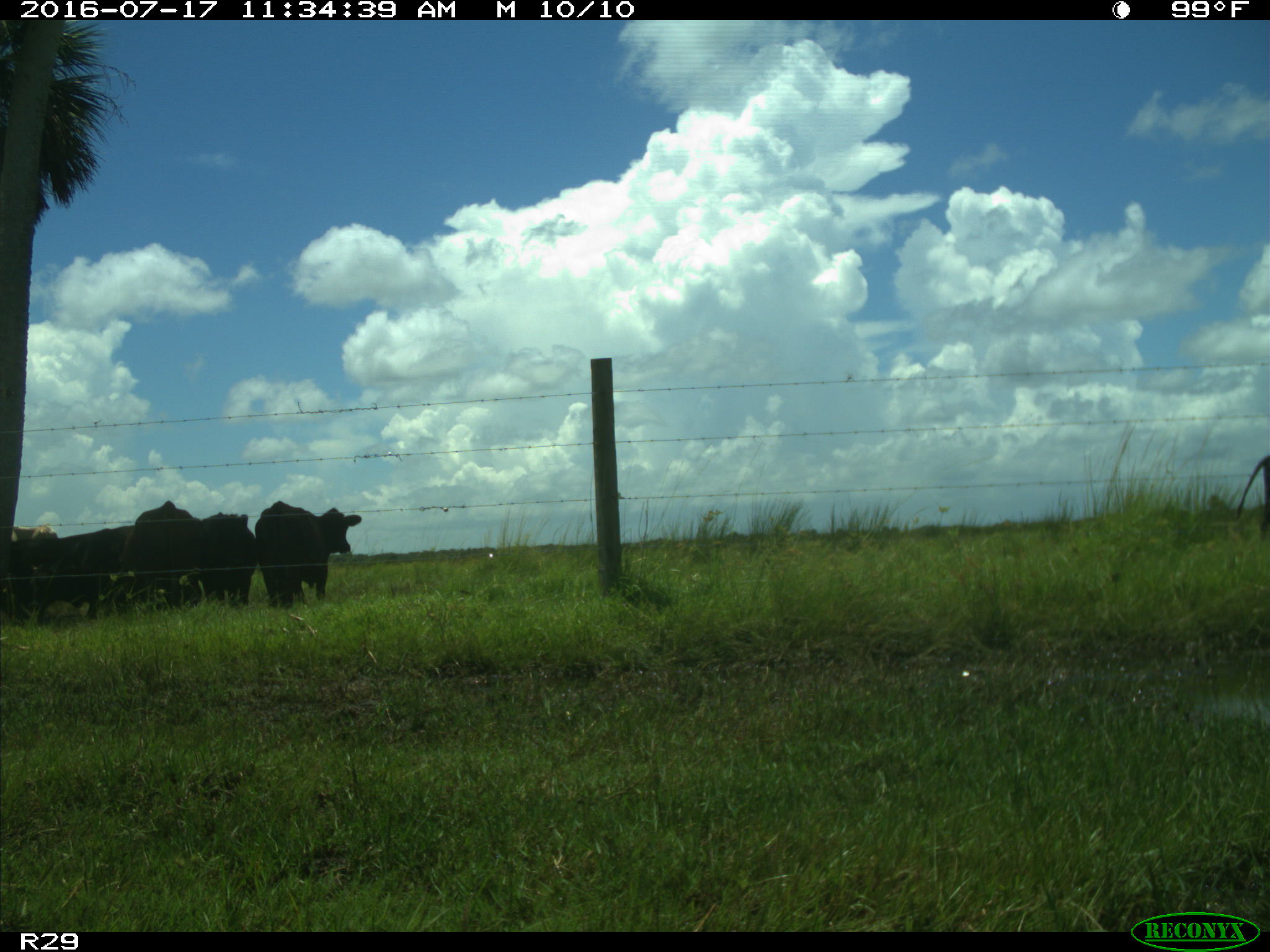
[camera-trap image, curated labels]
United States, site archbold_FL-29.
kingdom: Animalia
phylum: Chordata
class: Mammalia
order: Artiodactyla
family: Bovidae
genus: Bos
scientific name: Bos taurus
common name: domestic cow